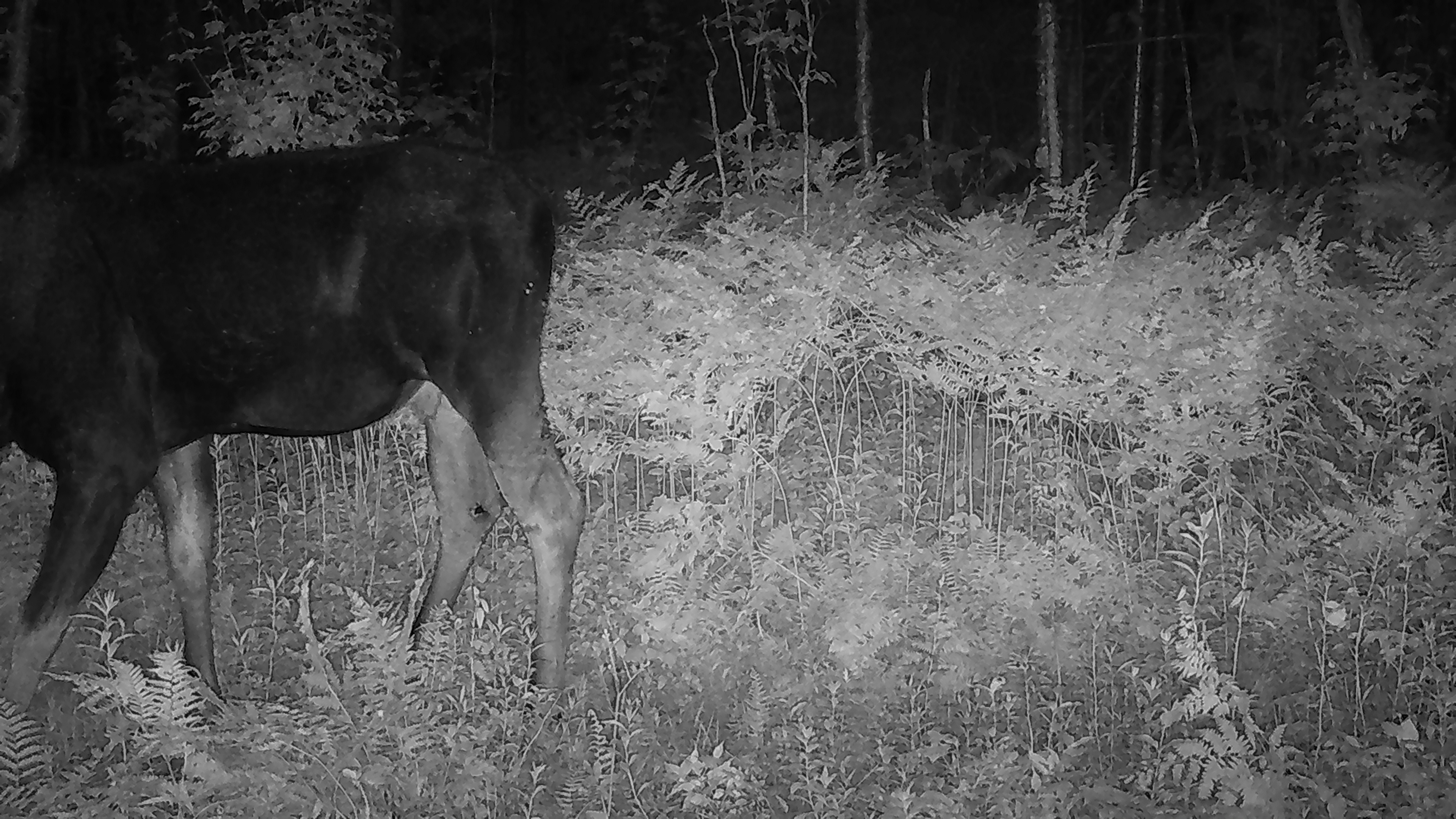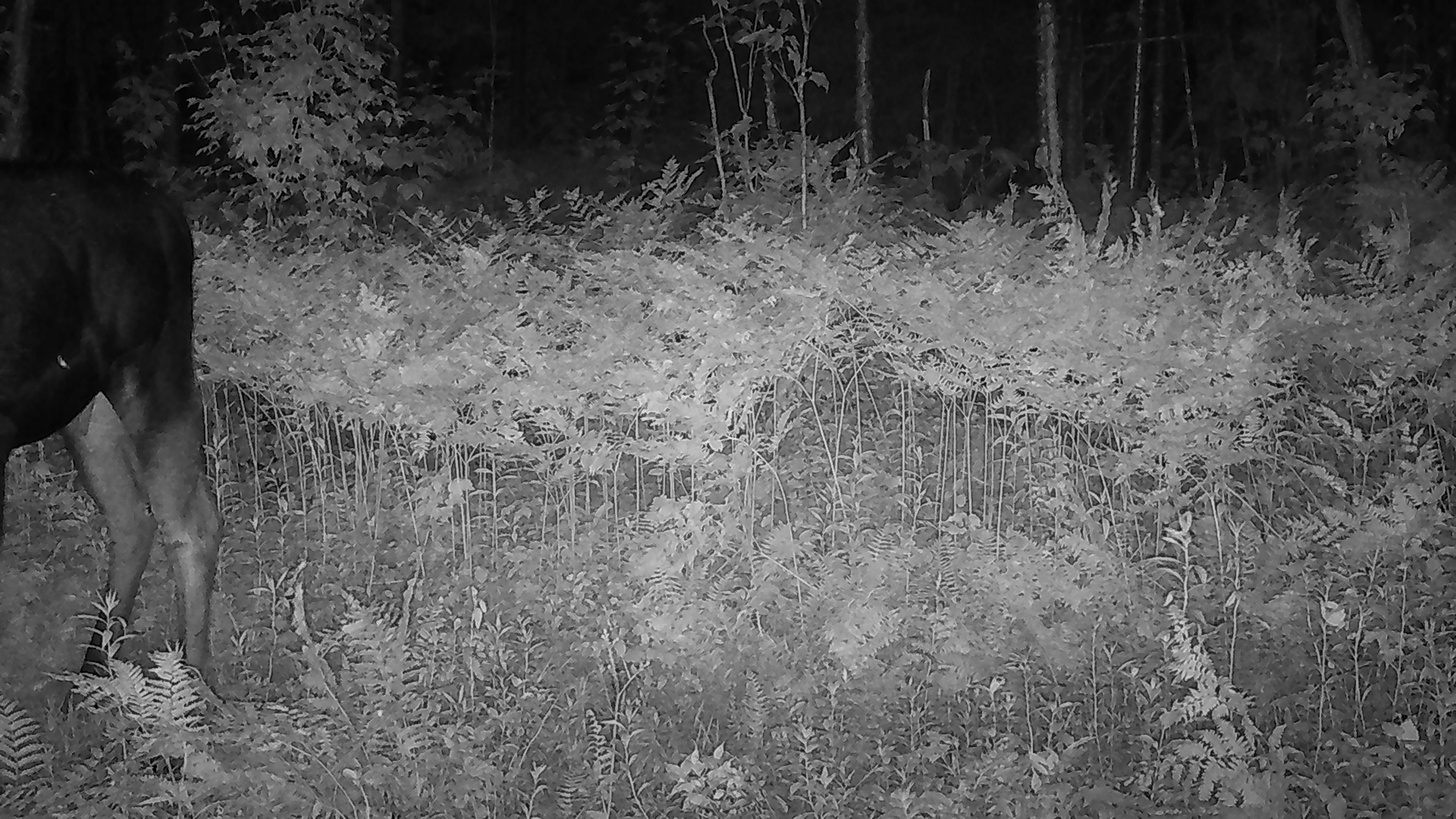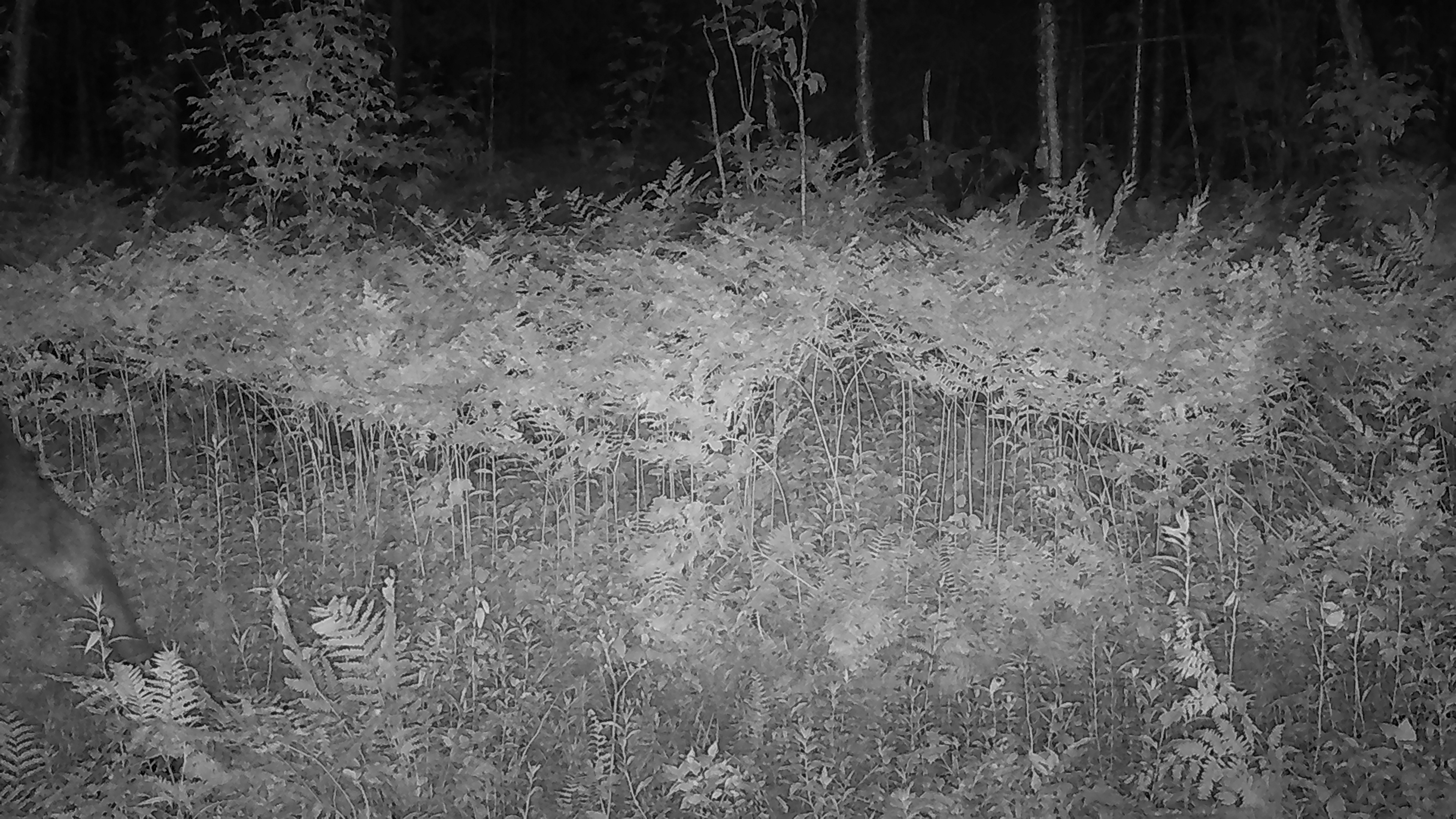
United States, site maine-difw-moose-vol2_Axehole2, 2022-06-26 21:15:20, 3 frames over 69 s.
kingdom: Animalia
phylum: Chordata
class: Mammalia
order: Artiodactyla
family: Cervidae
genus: Alces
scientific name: Alces alces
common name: moose